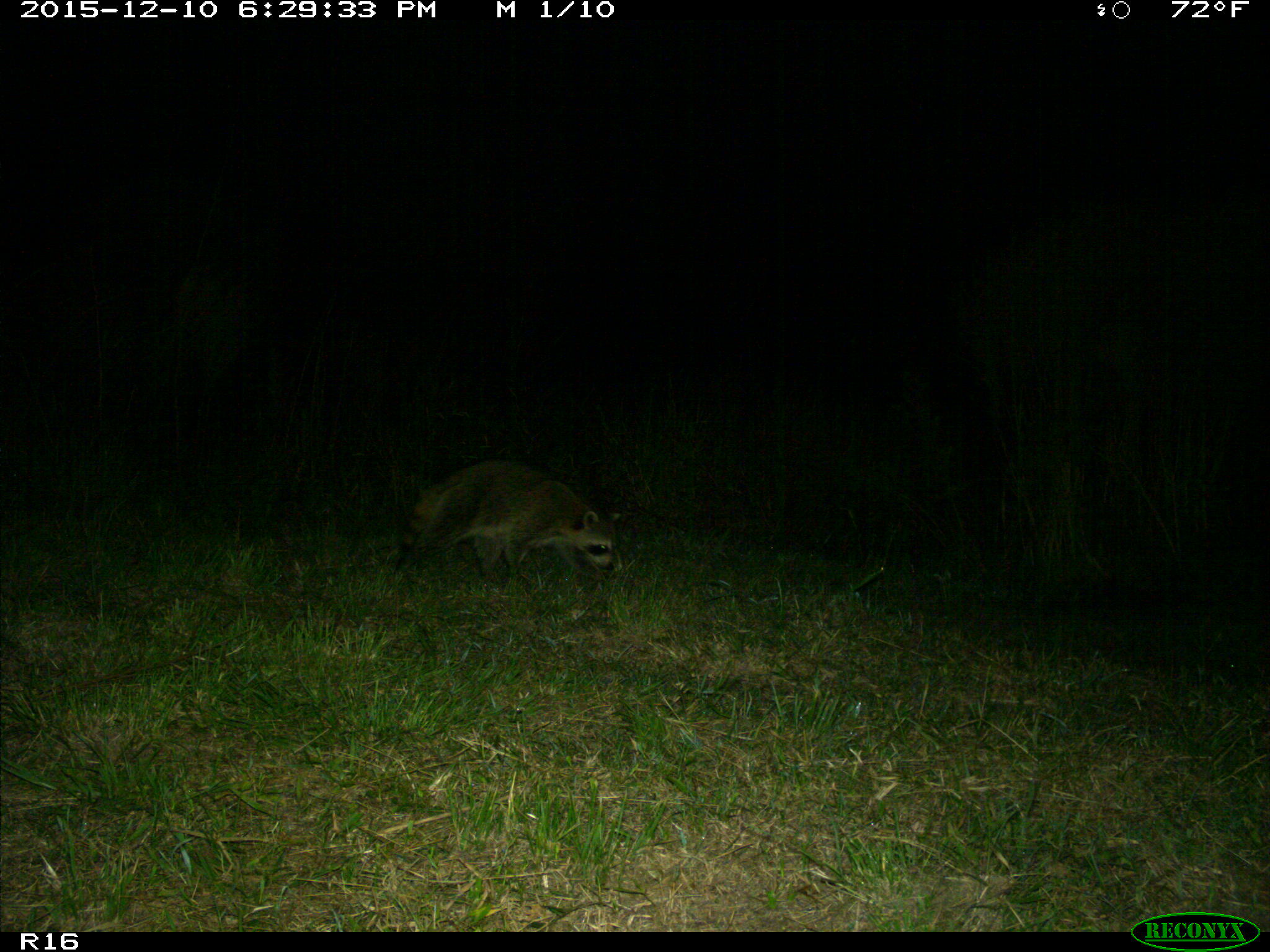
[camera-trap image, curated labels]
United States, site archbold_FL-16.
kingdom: Animalia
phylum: Chordata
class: Mammalia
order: Carnivora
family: Procyonidae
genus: Procyon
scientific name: Procyon lotor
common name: common raccoon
Procyon lotor (common raccoon).